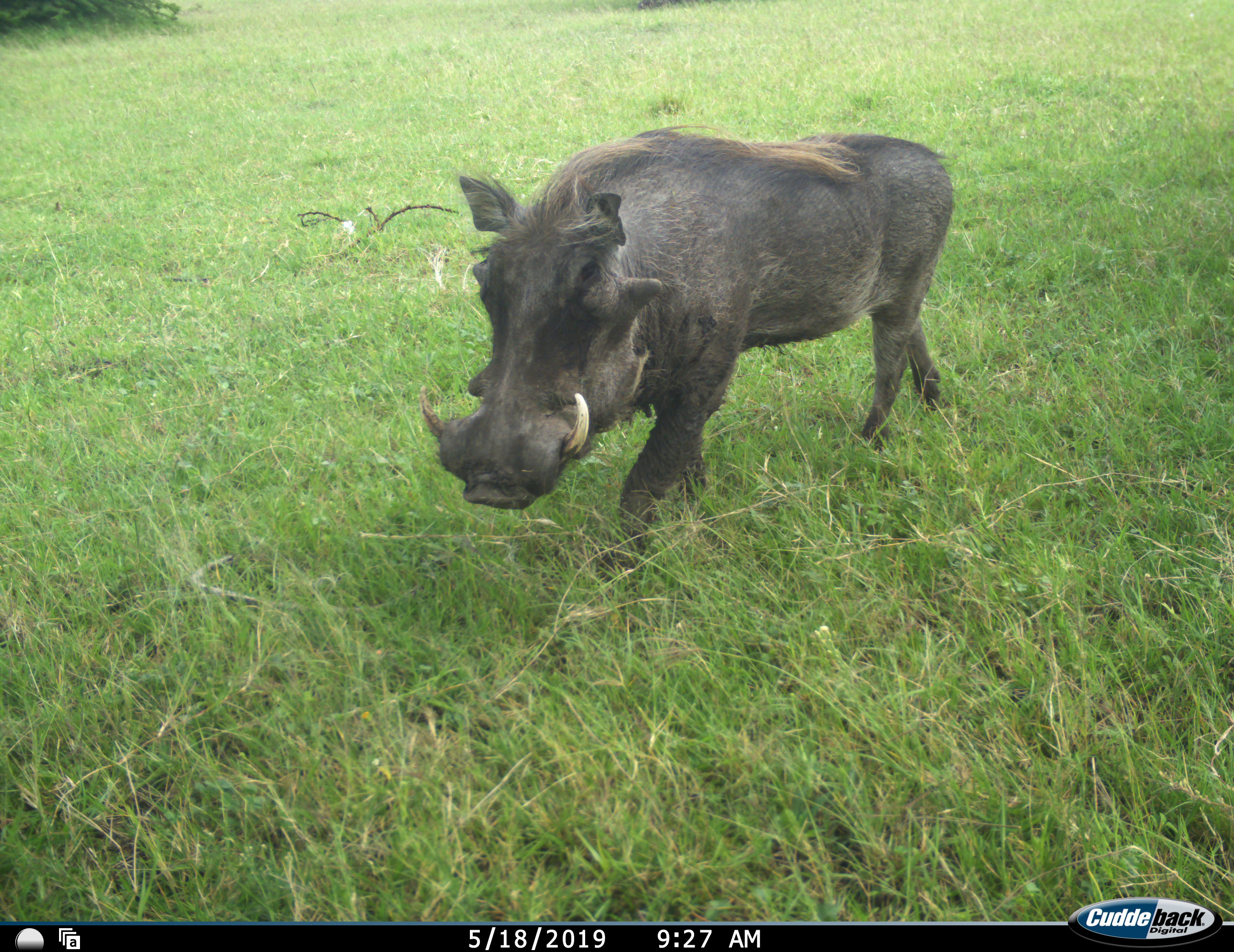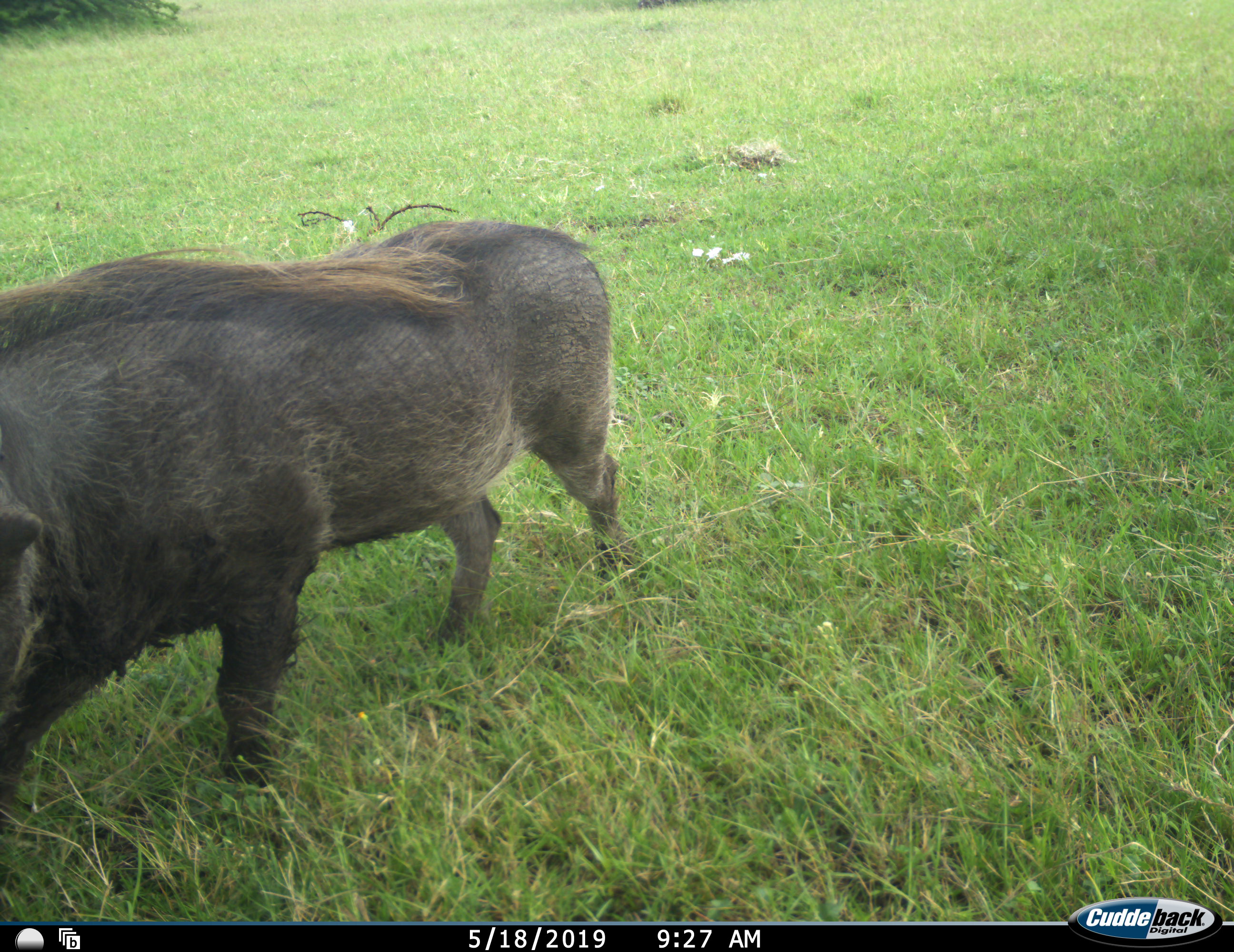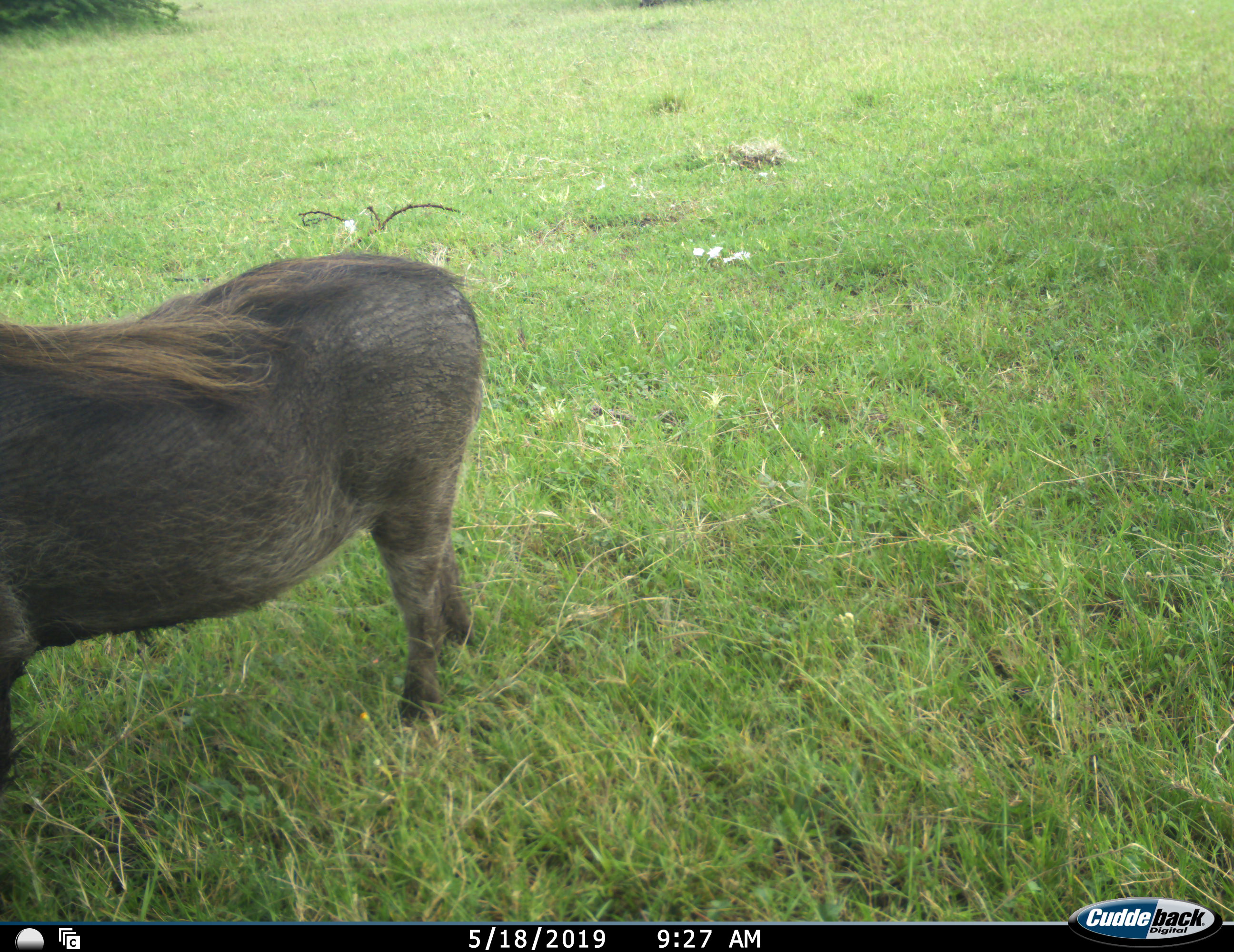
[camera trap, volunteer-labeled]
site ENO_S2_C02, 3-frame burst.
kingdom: Animalia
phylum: Chordata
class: Mammalia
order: Artiodactyla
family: Suidae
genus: Phacochoerus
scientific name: Phacochoerus africanus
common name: warthog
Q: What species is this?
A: Warthog (Phacochoerus africanus).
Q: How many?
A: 1.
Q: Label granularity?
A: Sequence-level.